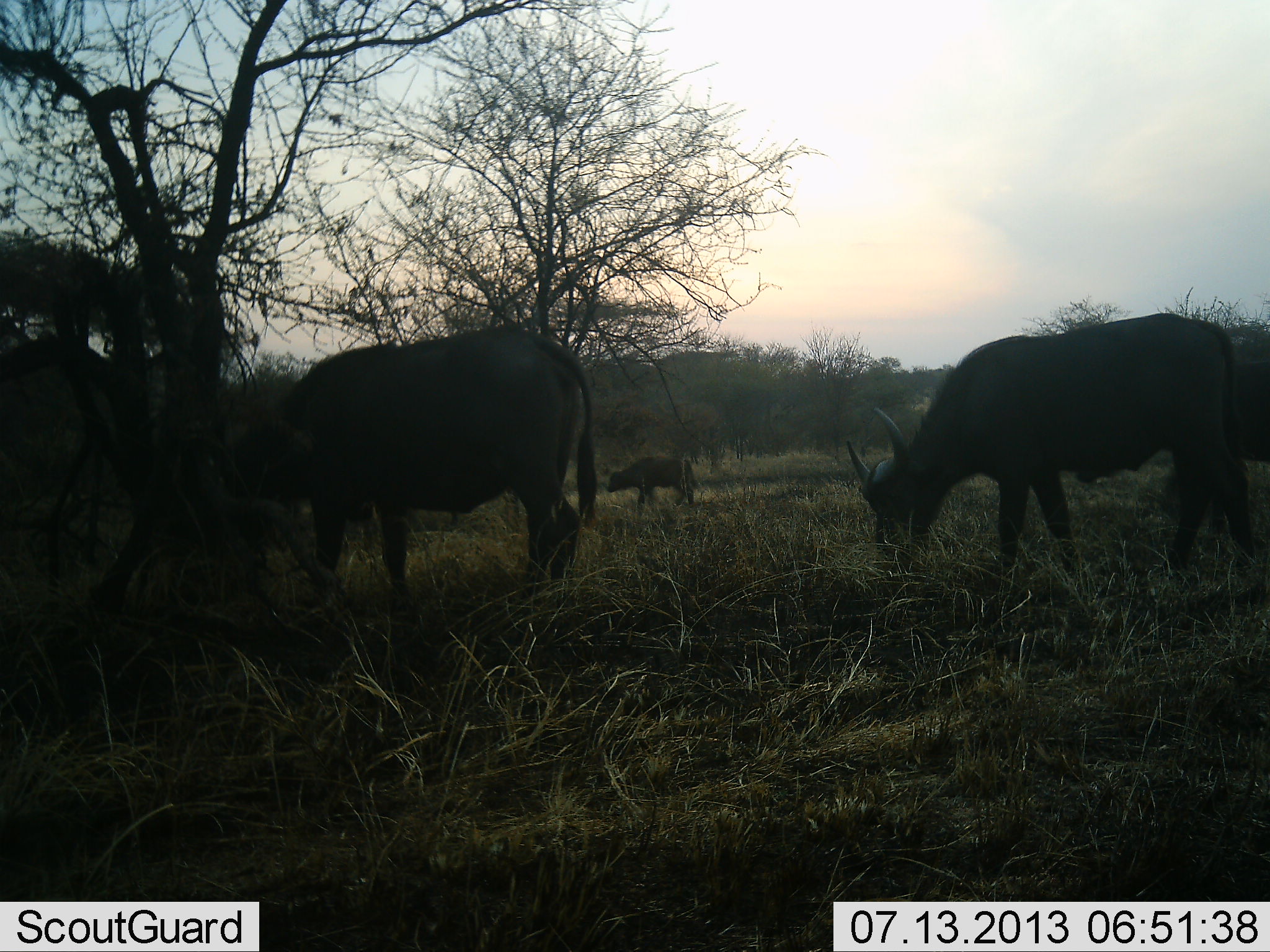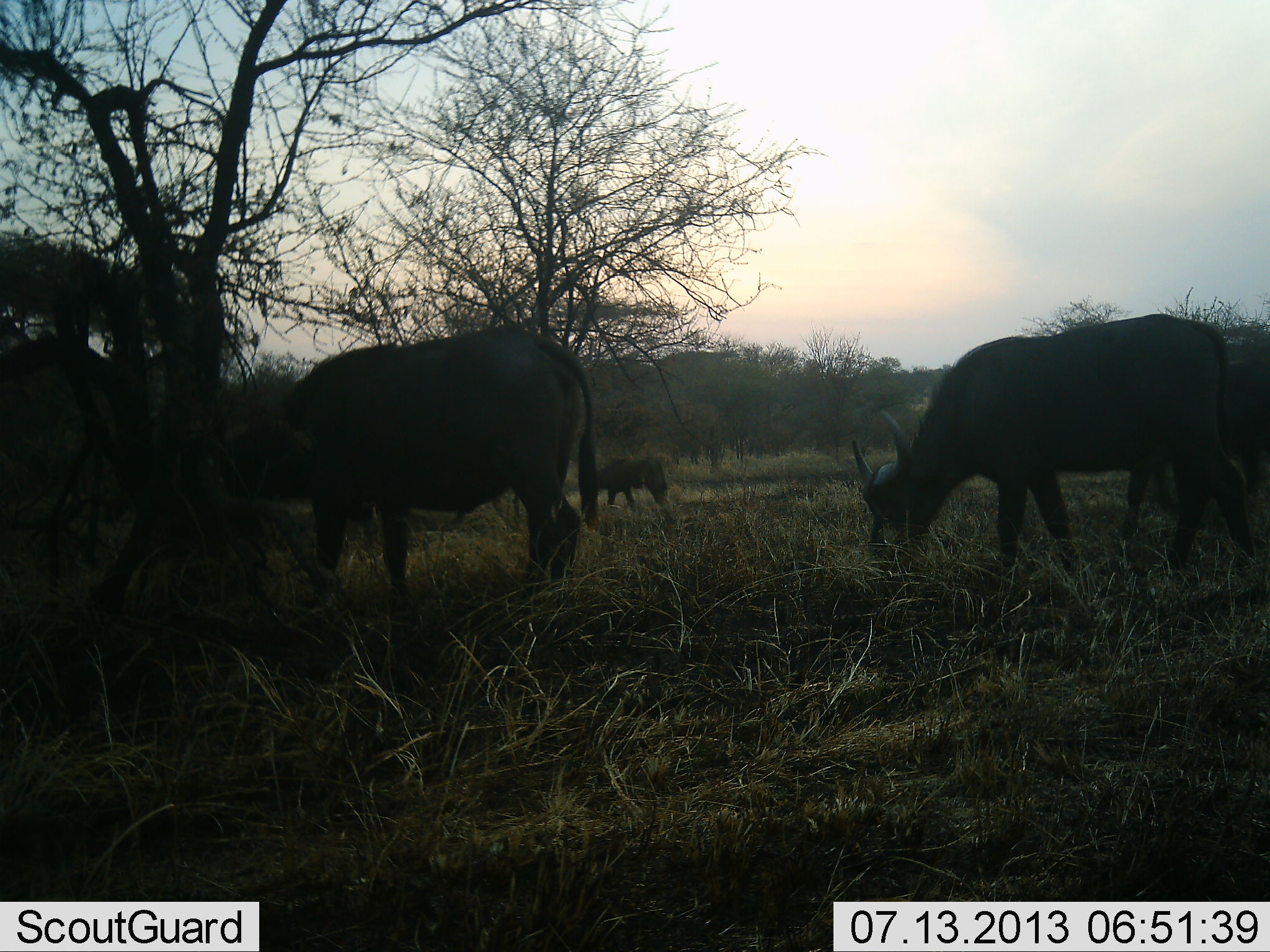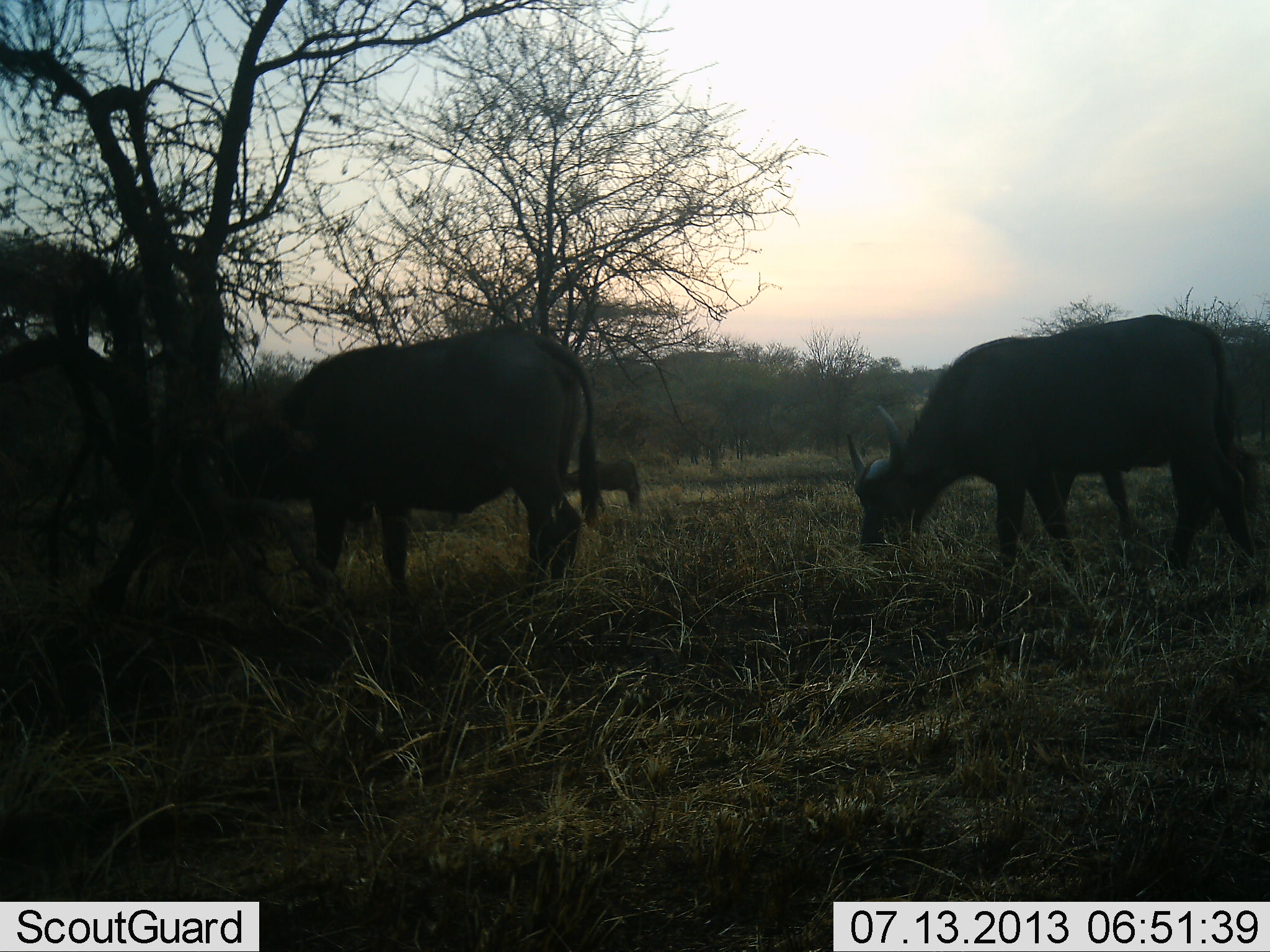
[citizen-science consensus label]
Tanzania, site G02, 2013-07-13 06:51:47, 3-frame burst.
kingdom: Animalia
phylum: Chordata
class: Mammalia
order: Artiodactyla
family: Bovidae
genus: Syncerus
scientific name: Syncerus caffer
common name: cape buffalo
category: buffalo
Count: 4.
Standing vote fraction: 41%.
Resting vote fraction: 6%.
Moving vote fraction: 59%.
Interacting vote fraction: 0%.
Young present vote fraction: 6%.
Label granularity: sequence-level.